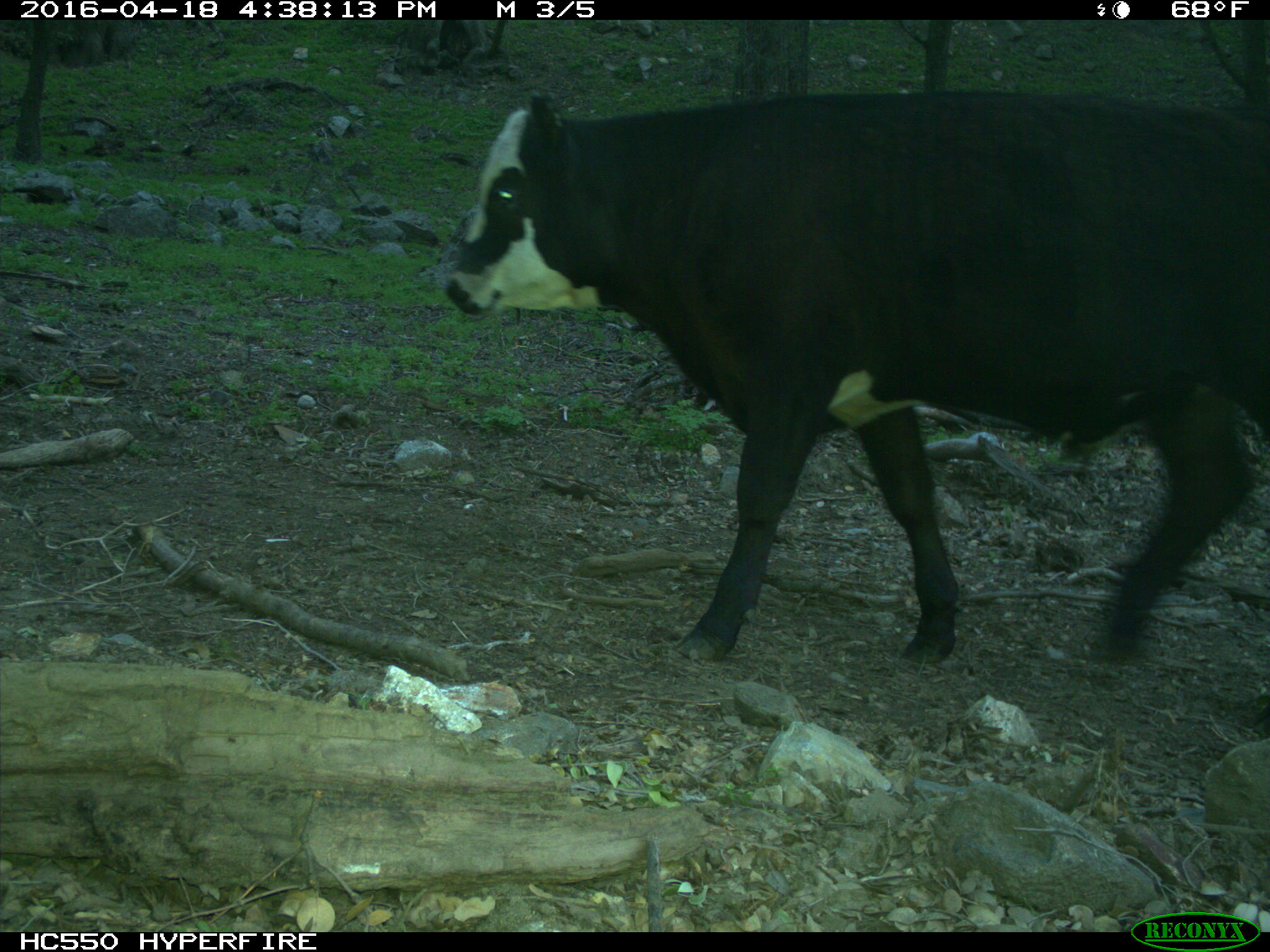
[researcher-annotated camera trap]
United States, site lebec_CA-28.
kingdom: Animalia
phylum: Chordata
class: Mammalia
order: Artiodactyla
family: Bovidae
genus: Bos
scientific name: Bos taurus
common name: domestic cow